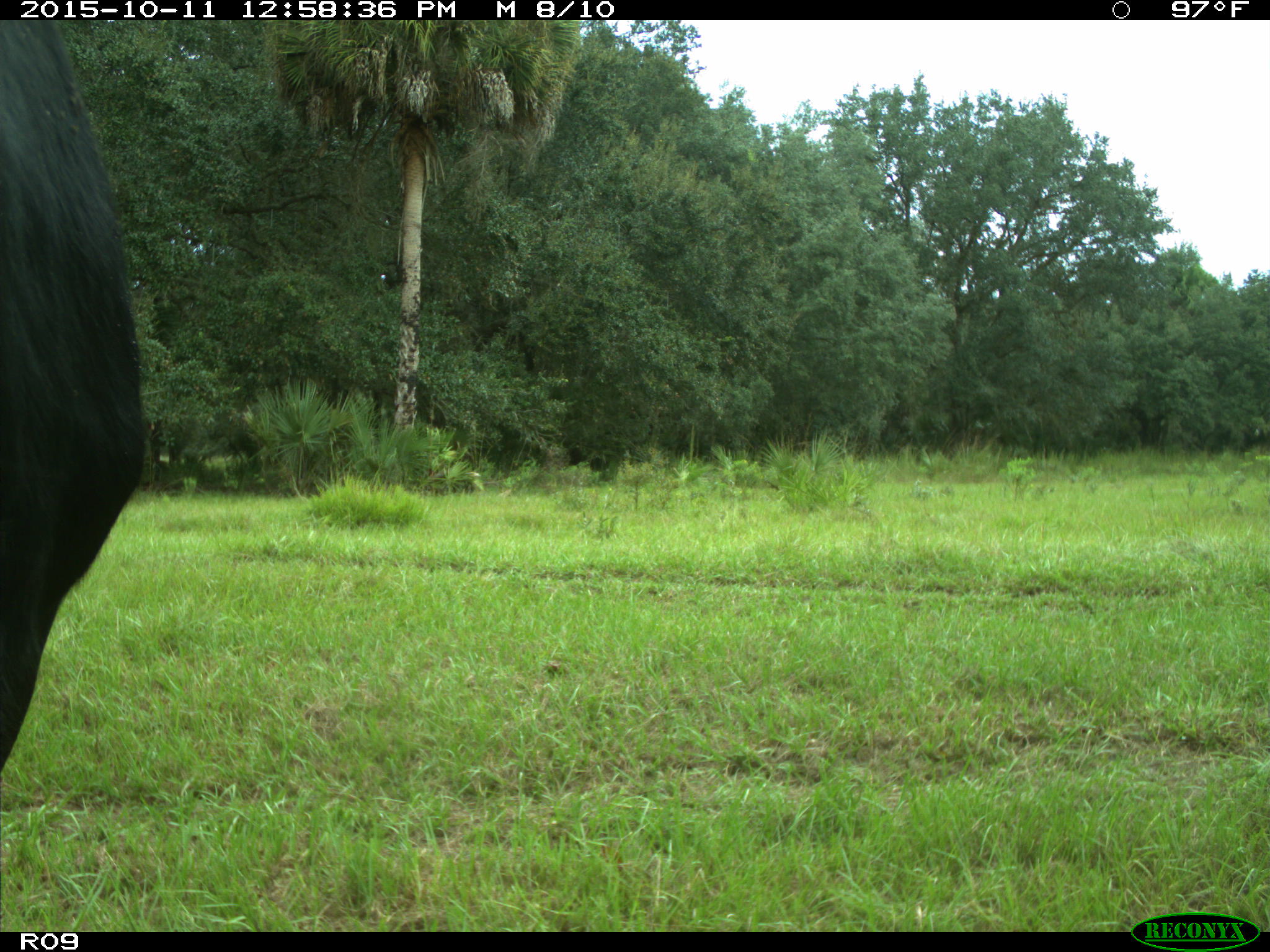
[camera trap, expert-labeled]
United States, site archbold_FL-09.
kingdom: Animalia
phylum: Chordata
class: Mammalia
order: Artiodactyla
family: Bovidae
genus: Bos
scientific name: Bos taurus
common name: domestic cow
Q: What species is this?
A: Bos taurus (domestic cow).